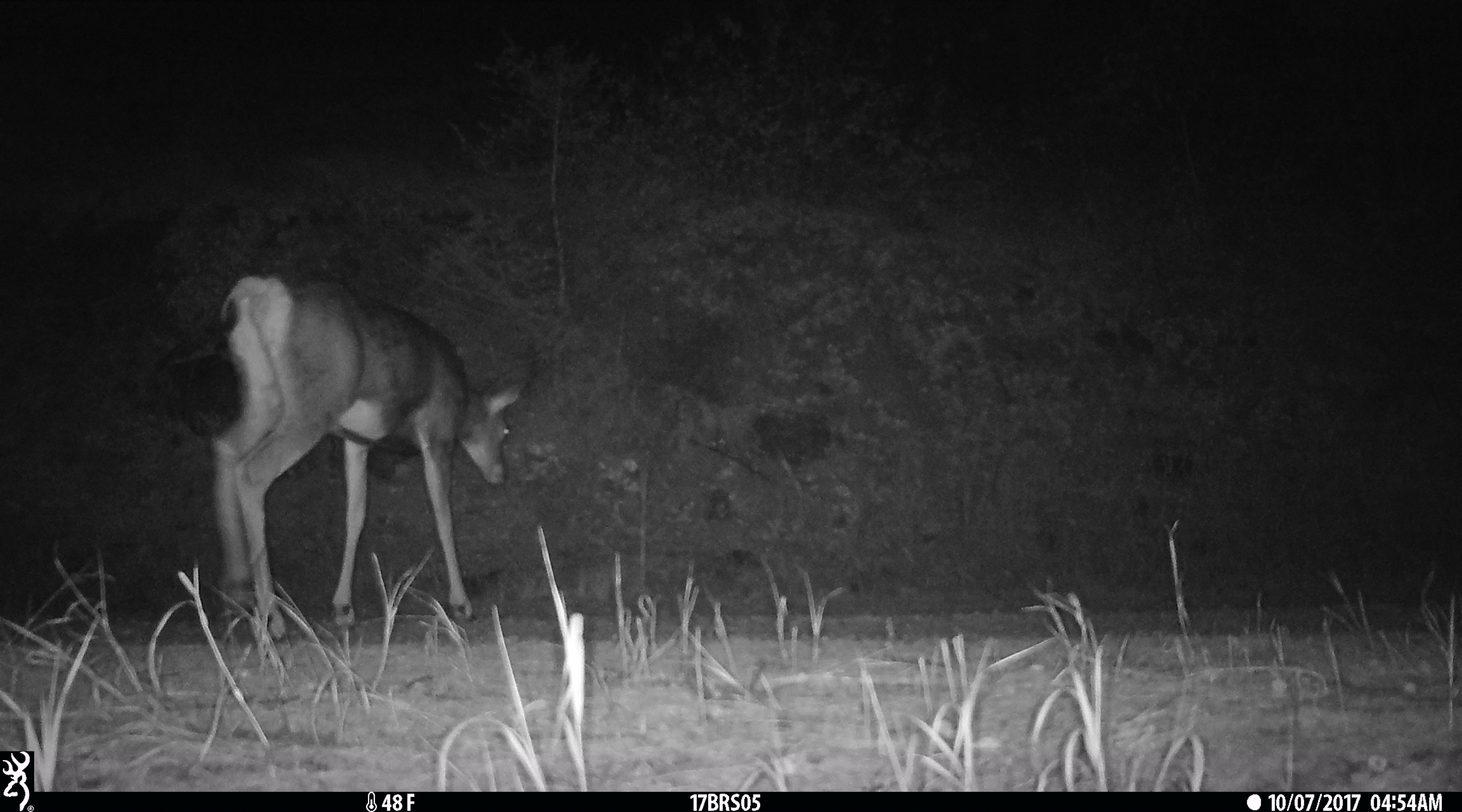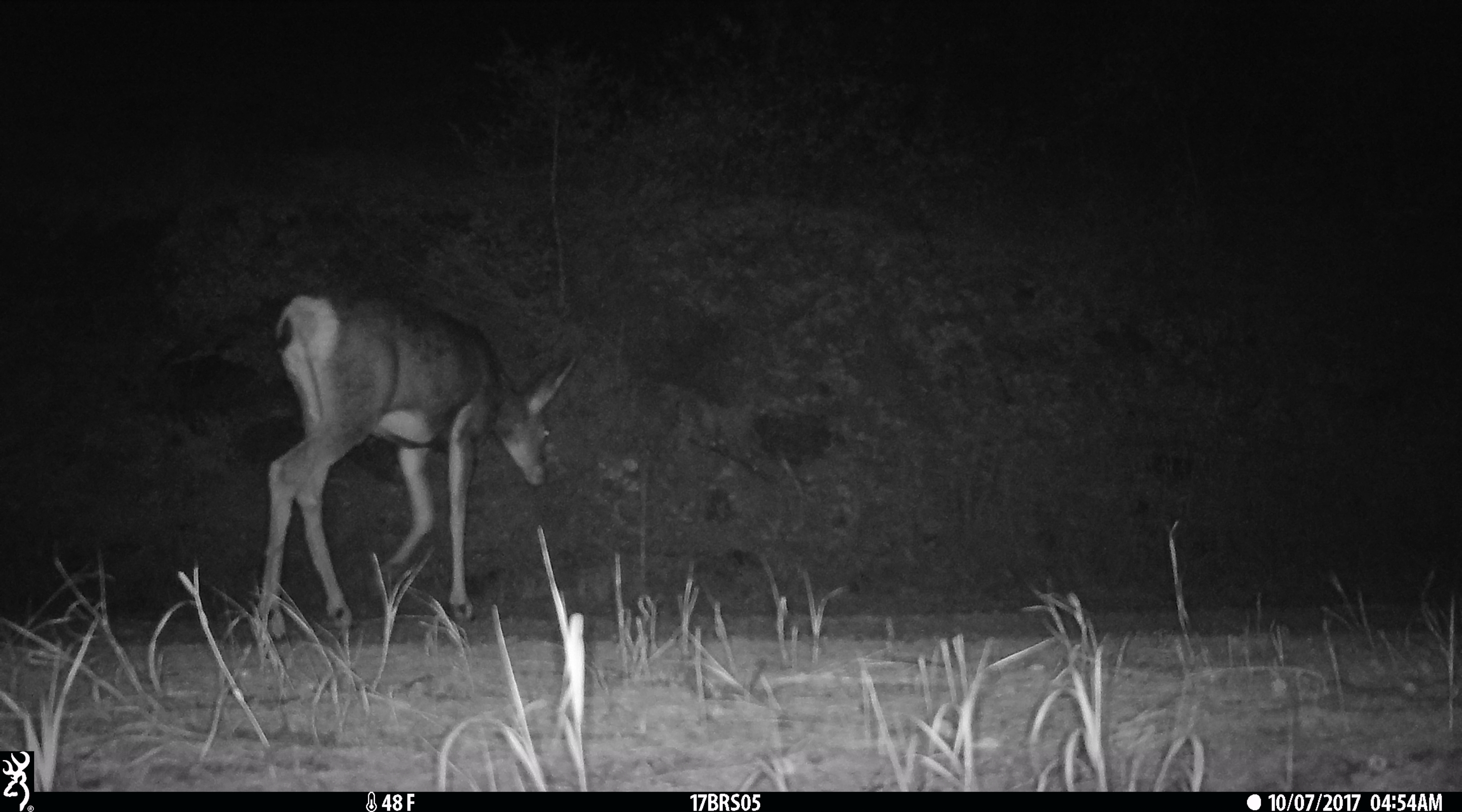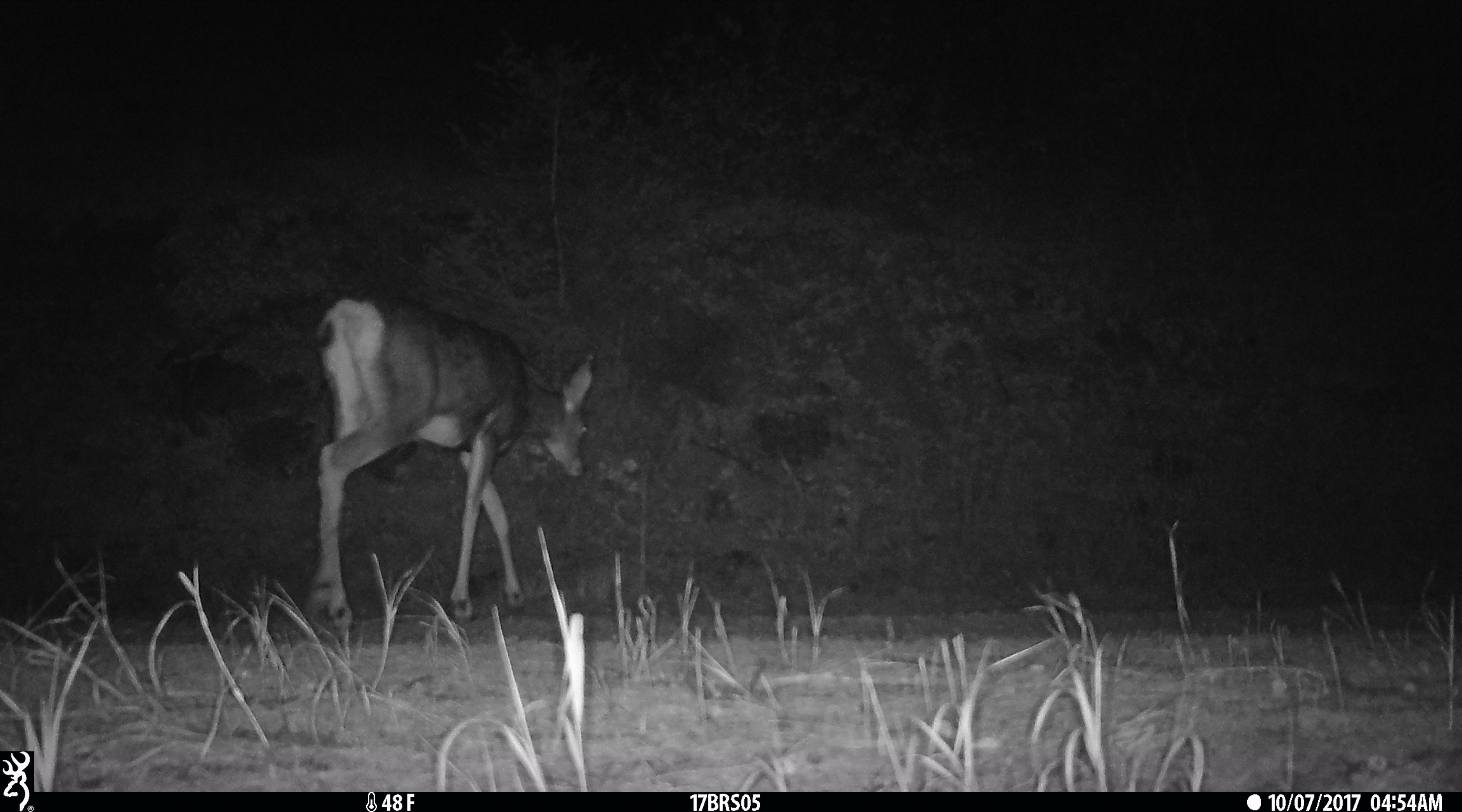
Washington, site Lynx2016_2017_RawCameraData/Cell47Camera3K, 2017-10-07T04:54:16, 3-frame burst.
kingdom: Animalia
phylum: Chordata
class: Mammalia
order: Artiodactyla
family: Cervidae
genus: Odocoileus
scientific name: Odocoileus hemionus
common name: mule deer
Odocoileus hemionus (mule deer). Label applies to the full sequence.